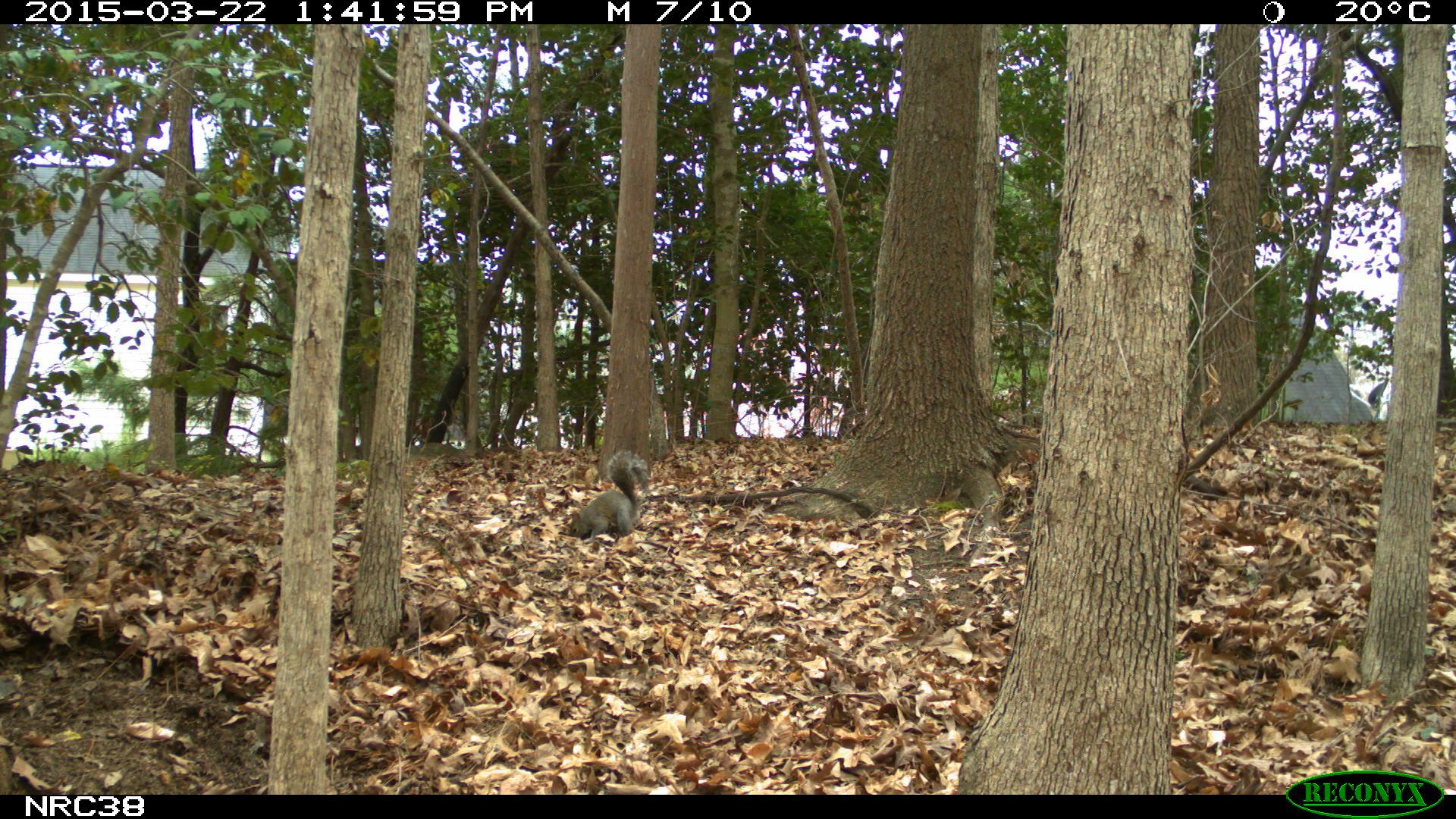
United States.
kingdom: Animalia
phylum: Chordata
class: Mammalia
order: Rodentia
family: Sciuridae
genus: Sciurus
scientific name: Sciurus carolinensis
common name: eastern gray squirrel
Eastern Gray Squirrel (Sciurus carolinensis).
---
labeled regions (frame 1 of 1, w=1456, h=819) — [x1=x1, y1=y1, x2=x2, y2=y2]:
Eastern Gray Squirrel: [x1=560, y1=440, x2=656, y2=545]